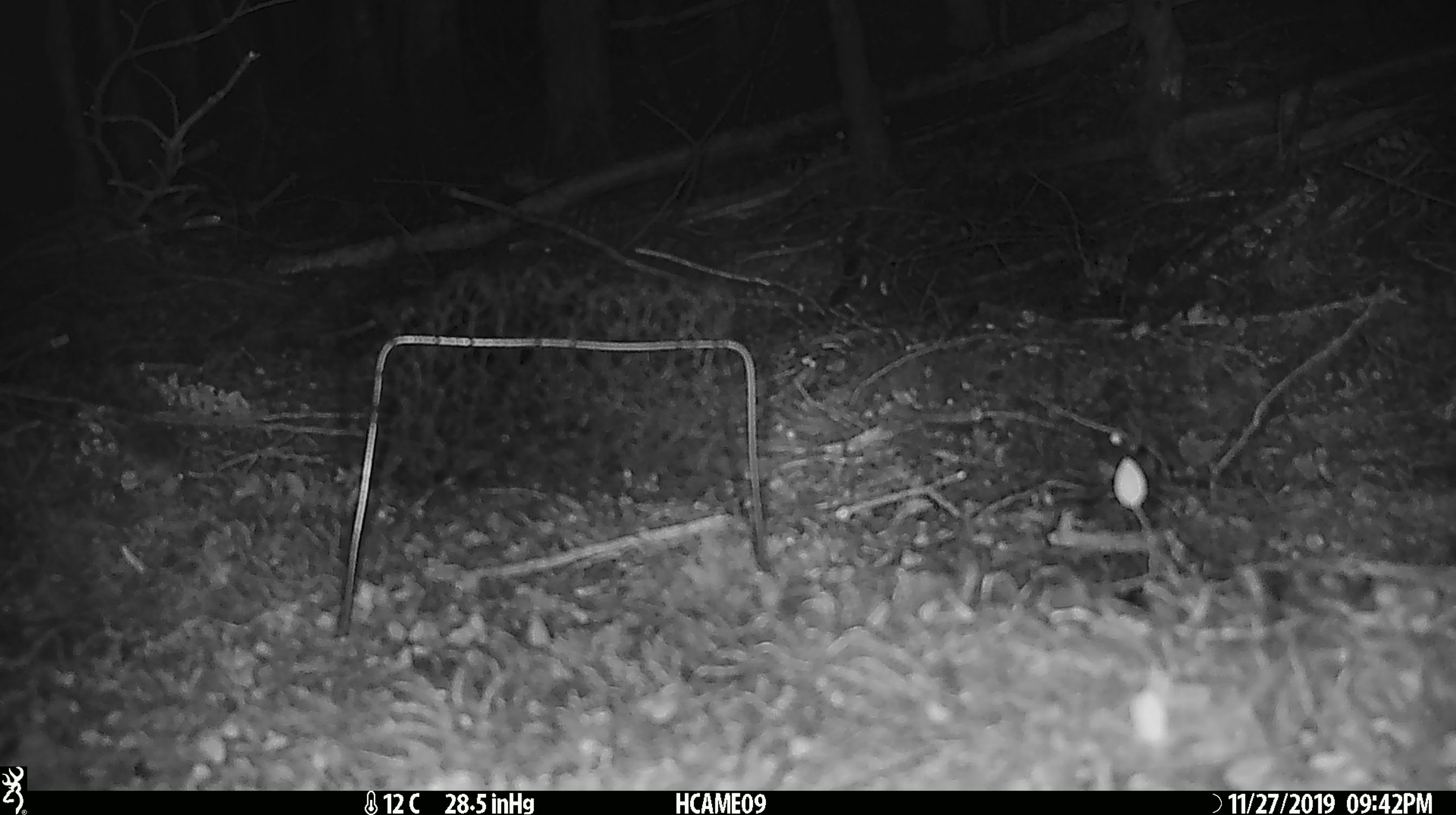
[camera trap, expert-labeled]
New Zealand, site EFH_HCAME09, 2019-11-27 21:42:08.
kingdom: Animalia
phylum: Chordata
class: Mammalia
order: Rodentia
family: Muridae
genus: Mus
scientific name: Mus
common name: mouse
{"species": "mouse (Mus)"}